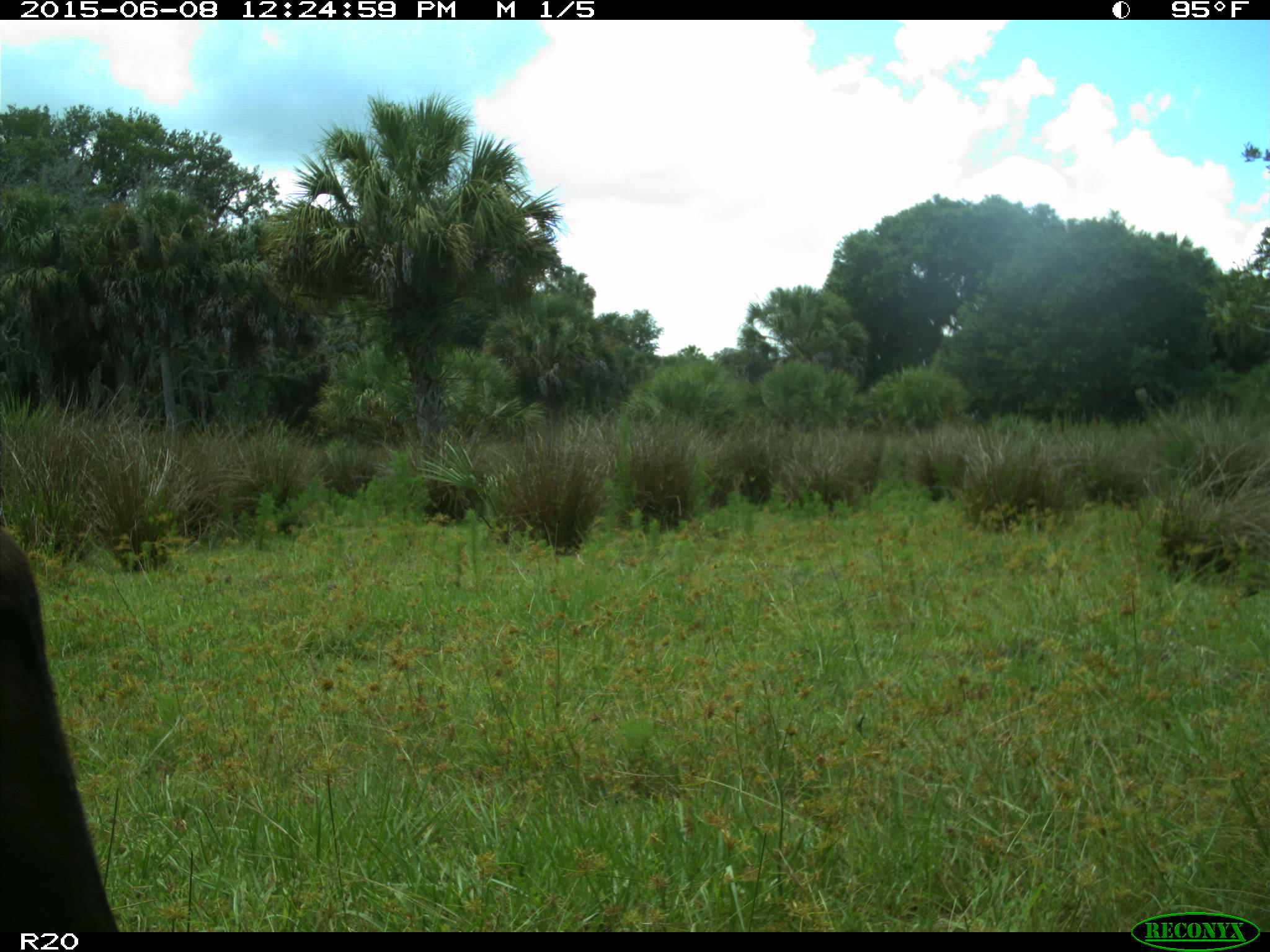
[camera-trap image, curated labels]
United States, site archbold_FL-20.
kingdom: Animalia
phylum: Chordata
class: Mammalia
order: Artiodactyla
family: Bovidae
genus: Bos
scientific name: Bos taurus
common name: domestic cow